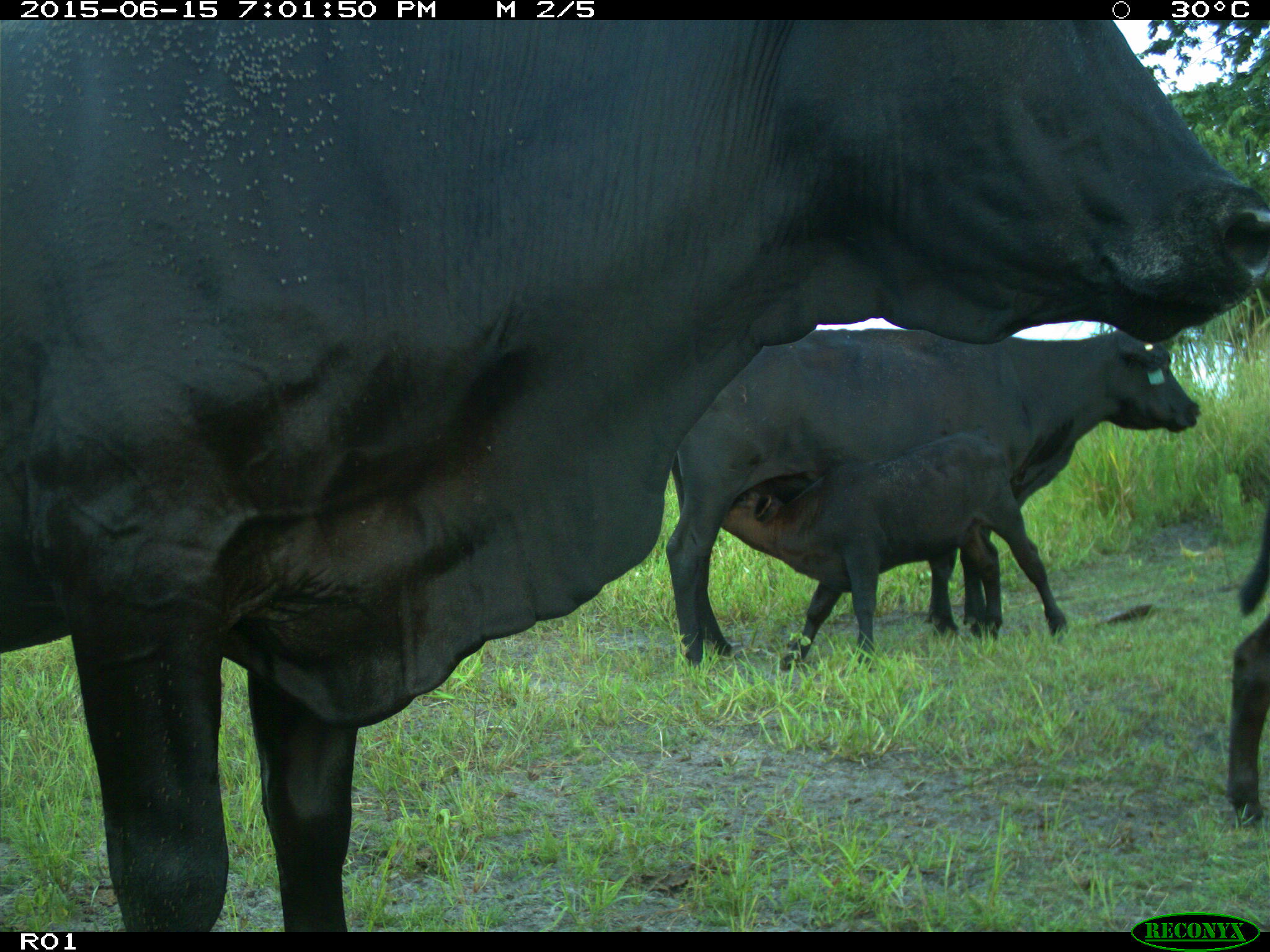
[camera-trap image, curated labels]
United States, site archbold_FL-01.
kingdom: Animalia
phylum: Chordata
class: Mammalia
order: Artiodactyla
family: Bovidae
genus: Bos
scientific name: Bos taurus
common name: domestic cow